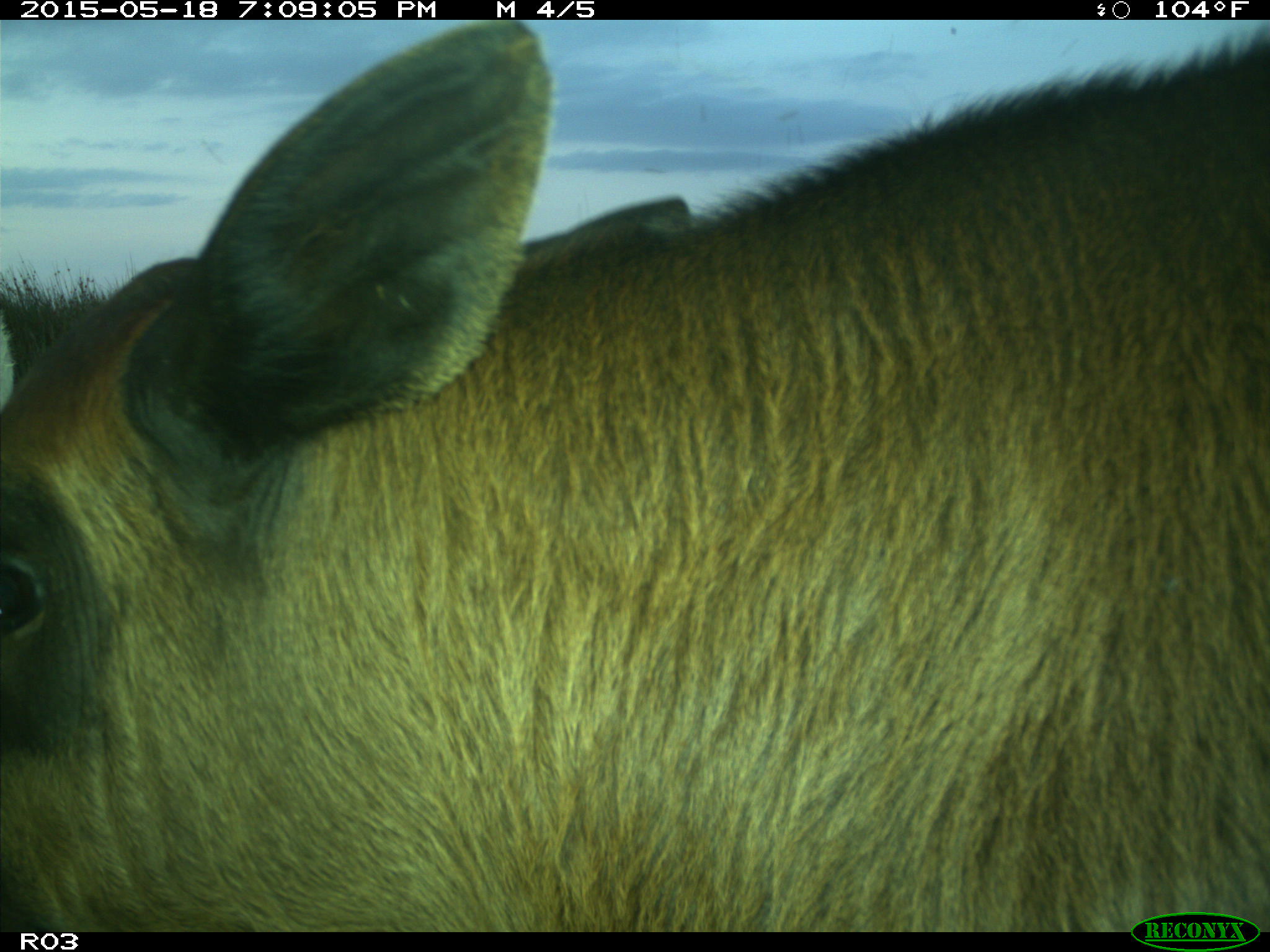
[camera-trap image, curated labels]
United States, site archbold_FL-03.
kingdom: Animalia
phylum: Chordata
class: Mammalia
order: Artiodactyla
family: Bovidae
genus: Bos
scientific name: Bos taurus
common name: domestic cow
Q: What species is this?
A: Bos taurus (domestic cow).